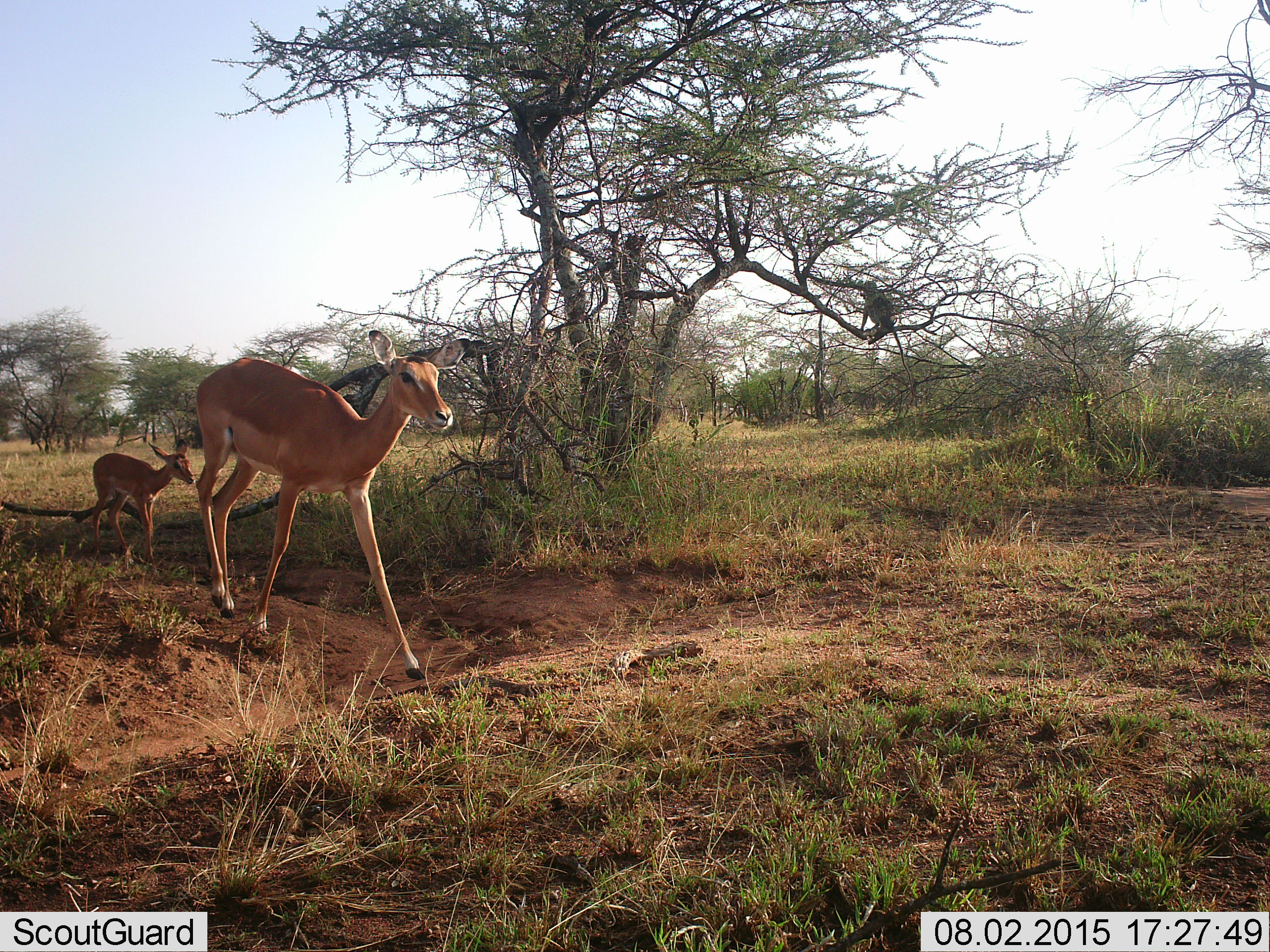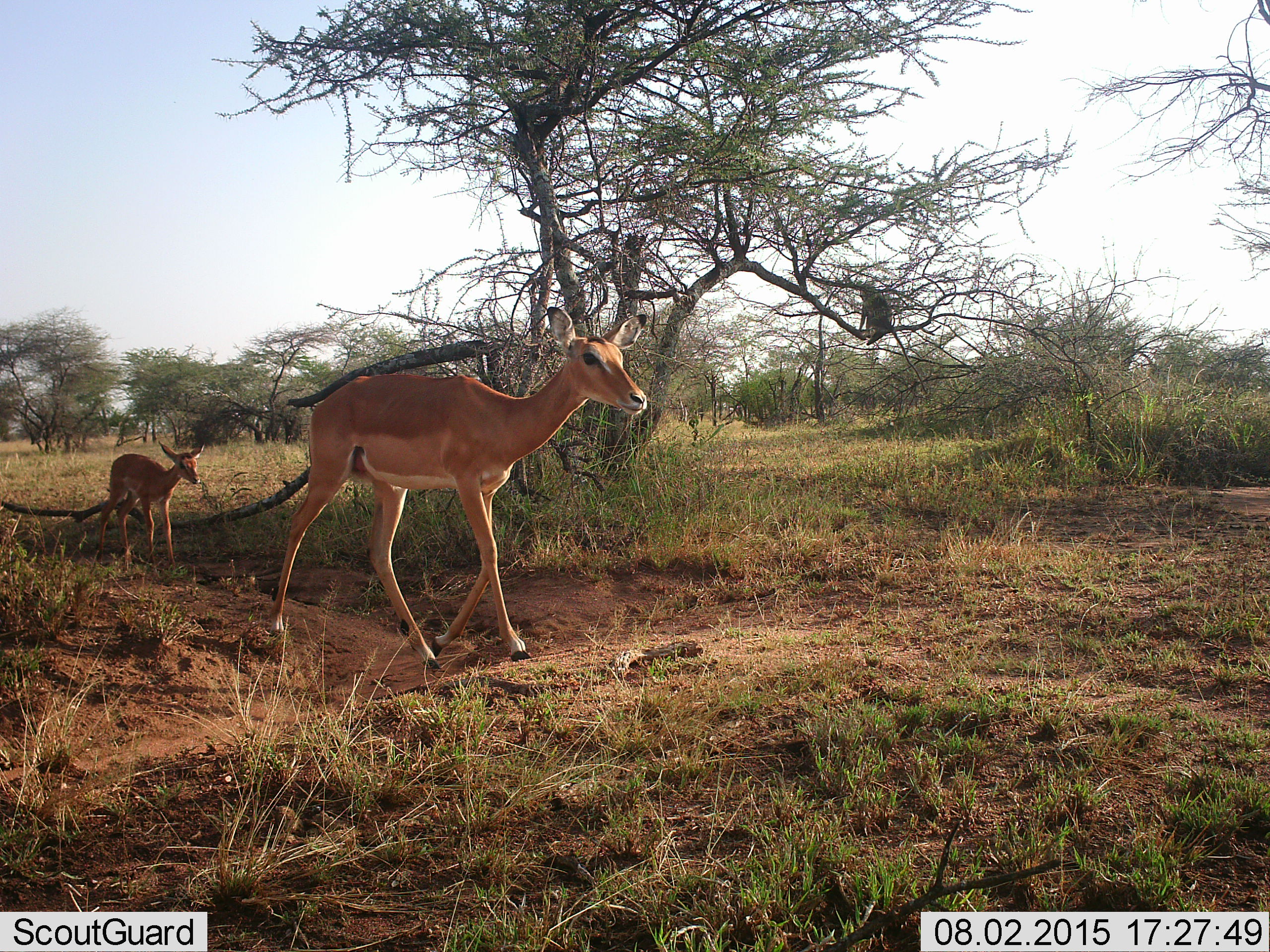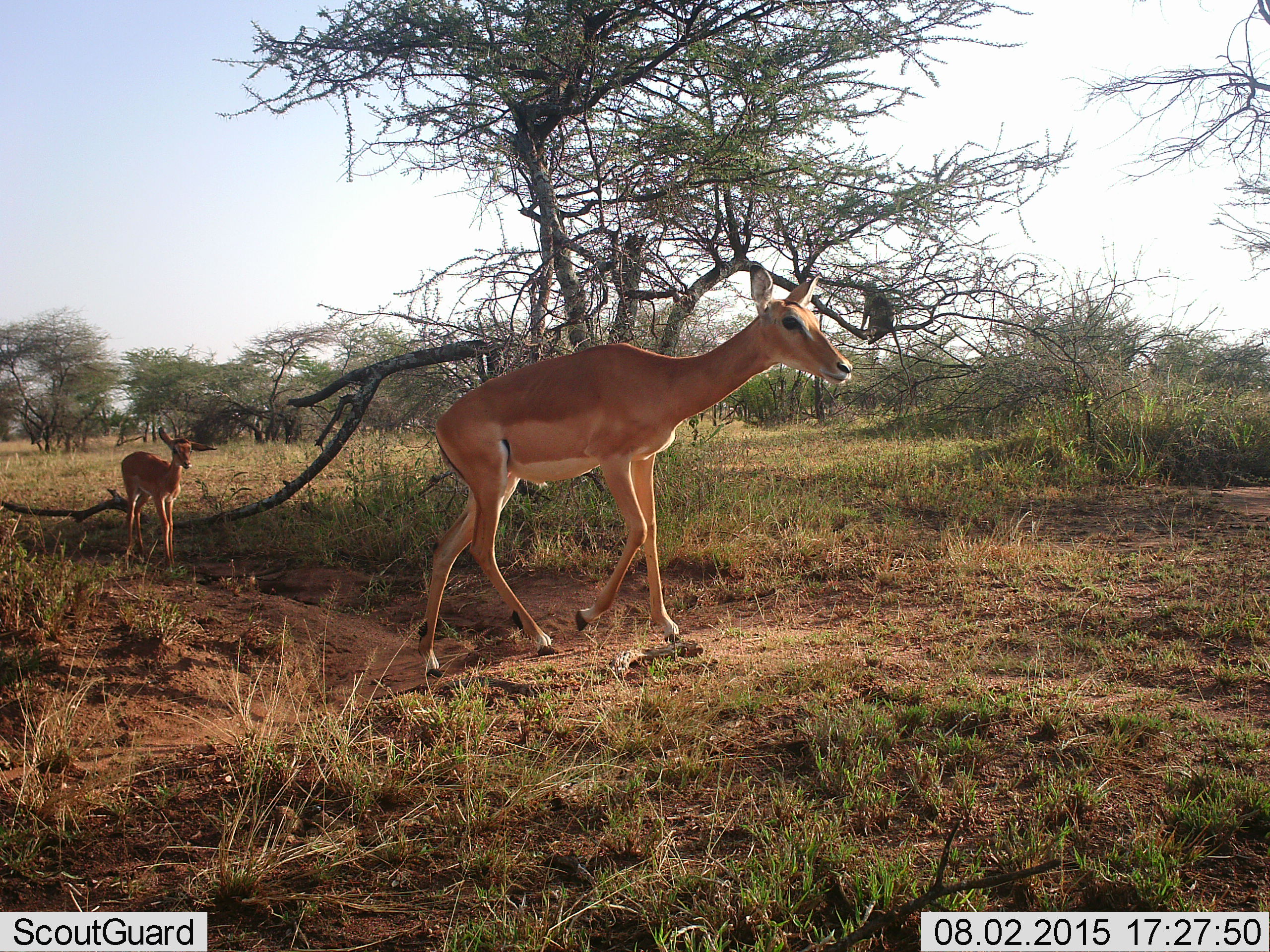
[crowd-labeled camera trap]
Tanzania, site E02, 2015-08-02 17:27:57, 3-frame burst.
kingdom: Animalia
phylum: Chordata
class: Mammalia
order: Artiodactyla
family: Bovidae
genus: Aepyceros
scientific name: Aepyceros melampus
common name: impala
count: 2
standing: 0%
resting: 0%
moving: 100%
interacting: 0%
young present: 100%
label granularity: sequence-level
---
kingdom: Animalia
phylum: Chordata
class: Mammalia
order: Primates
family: Cercopithecidae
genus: Chlorocebus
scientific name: Chlorocebus pygerythrus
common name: vervet monkey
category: monkeyvervet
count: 1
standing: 38%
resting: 62%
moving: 12%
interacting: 0%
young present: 0%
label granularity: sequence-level